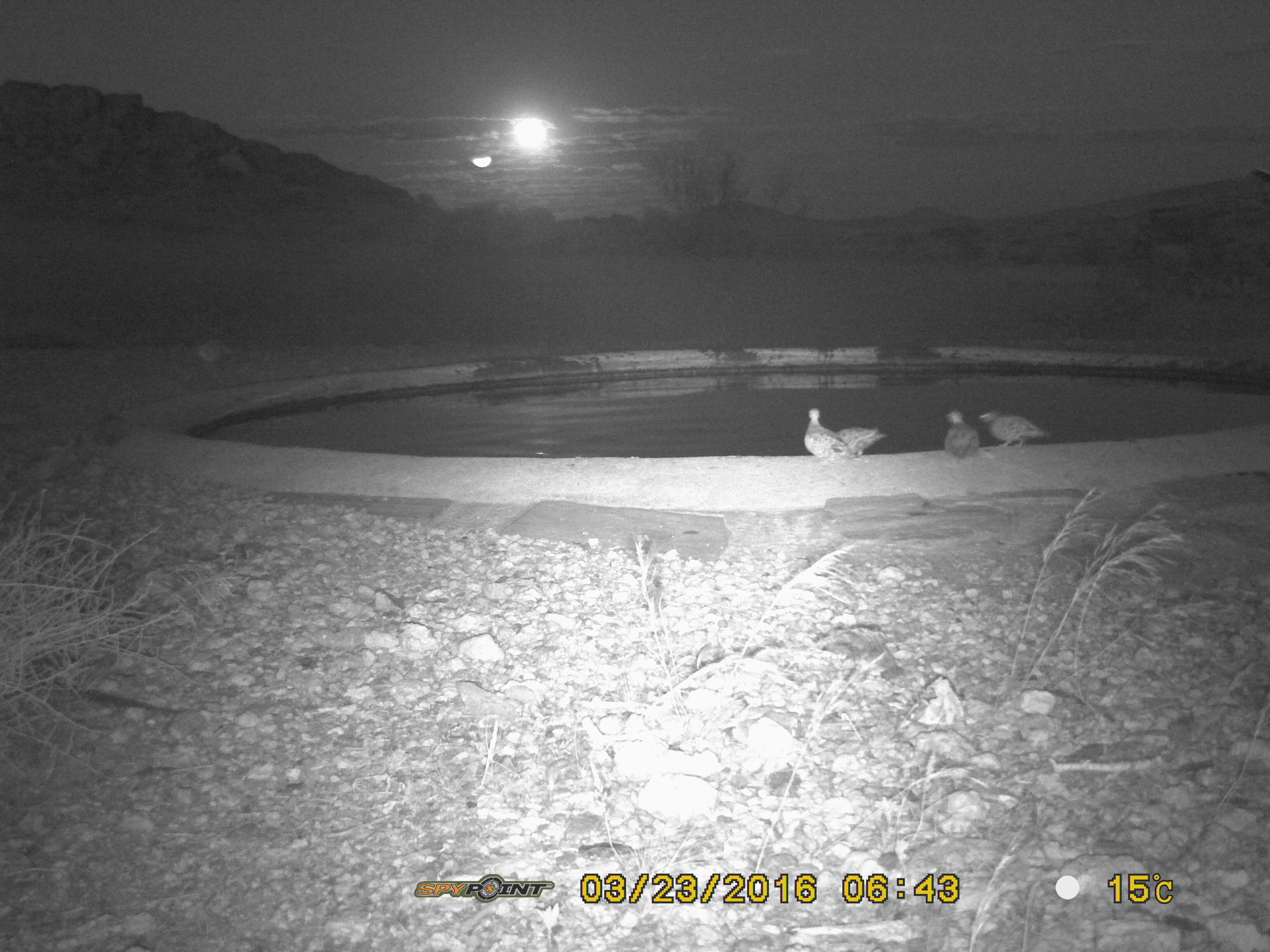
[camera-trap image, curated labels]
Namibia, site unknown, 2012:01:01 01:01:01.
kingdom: Animalia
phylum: Chordata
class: Aves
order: Pterocliformes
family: Pteroclidae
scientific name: Pteroclidae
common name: sandgrouse